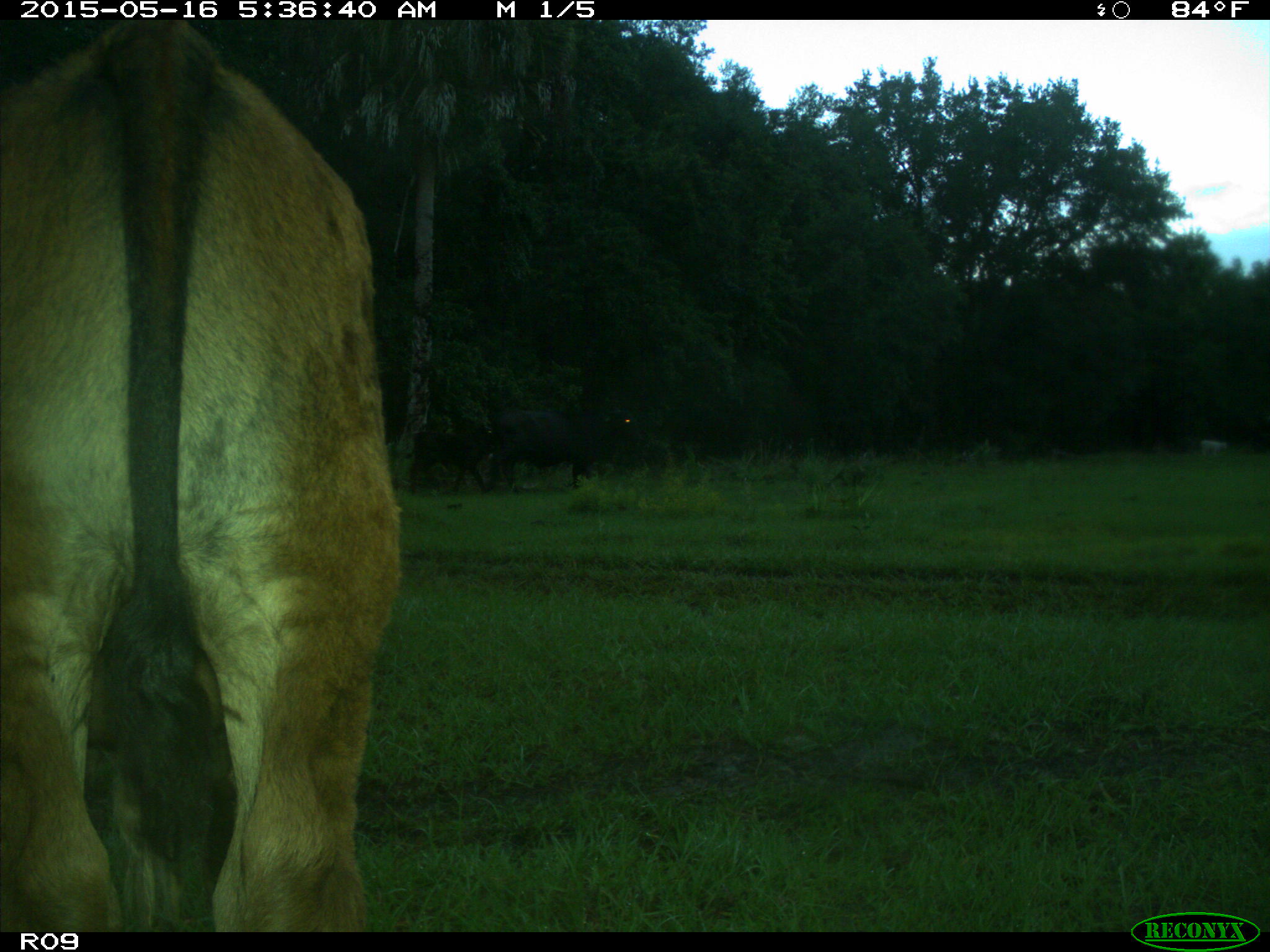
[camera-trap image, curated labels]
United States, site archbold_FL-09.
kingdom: Animalia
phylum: Chordata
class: Mammalia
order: Artiodactyla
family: Bovidae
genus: Bos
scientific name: Bos taurus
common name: domestic cow